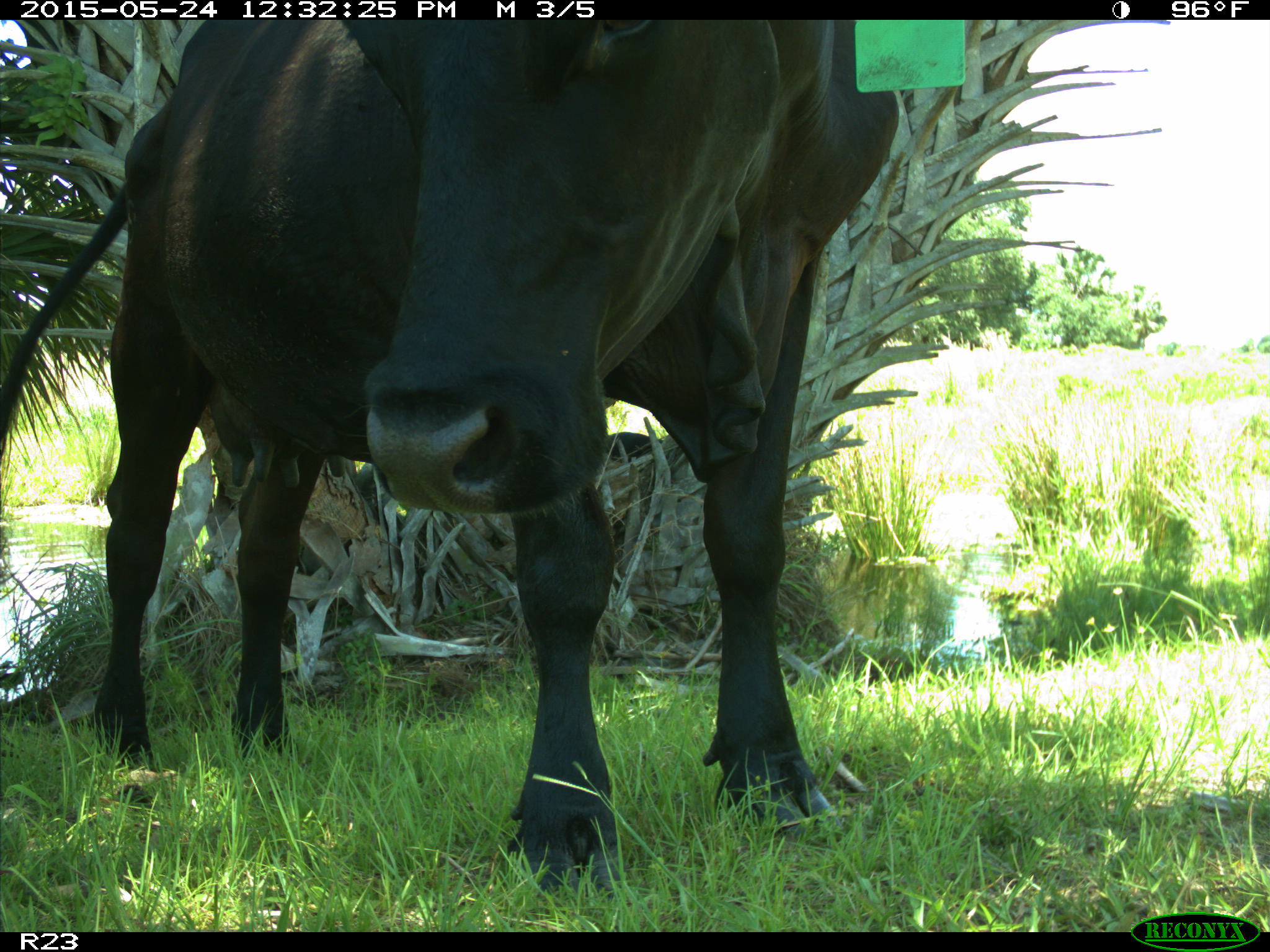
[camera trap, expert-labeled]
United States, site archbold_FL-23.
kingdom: Animalia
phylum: Chordata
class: Mammalia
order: Artiodactyla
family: Bovidae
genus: Bos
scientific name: Bos taurus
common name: domestic cow